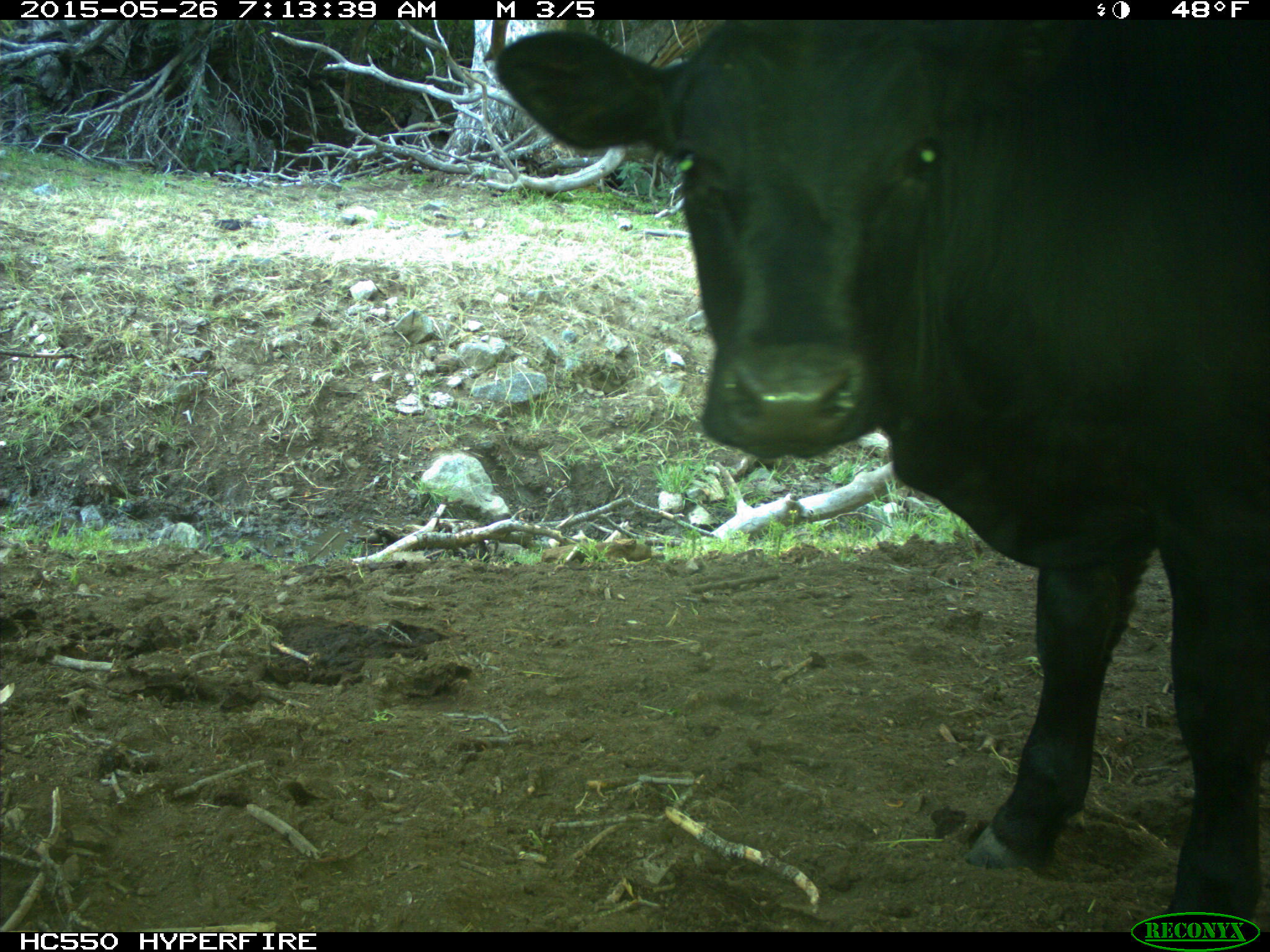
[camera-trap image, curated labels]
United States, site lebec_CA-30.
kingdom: Animalia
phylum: Chordata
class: Mammalia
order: Artiodactyla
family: Bovidae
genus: Bos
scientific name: Bos taurus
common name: domestic cow